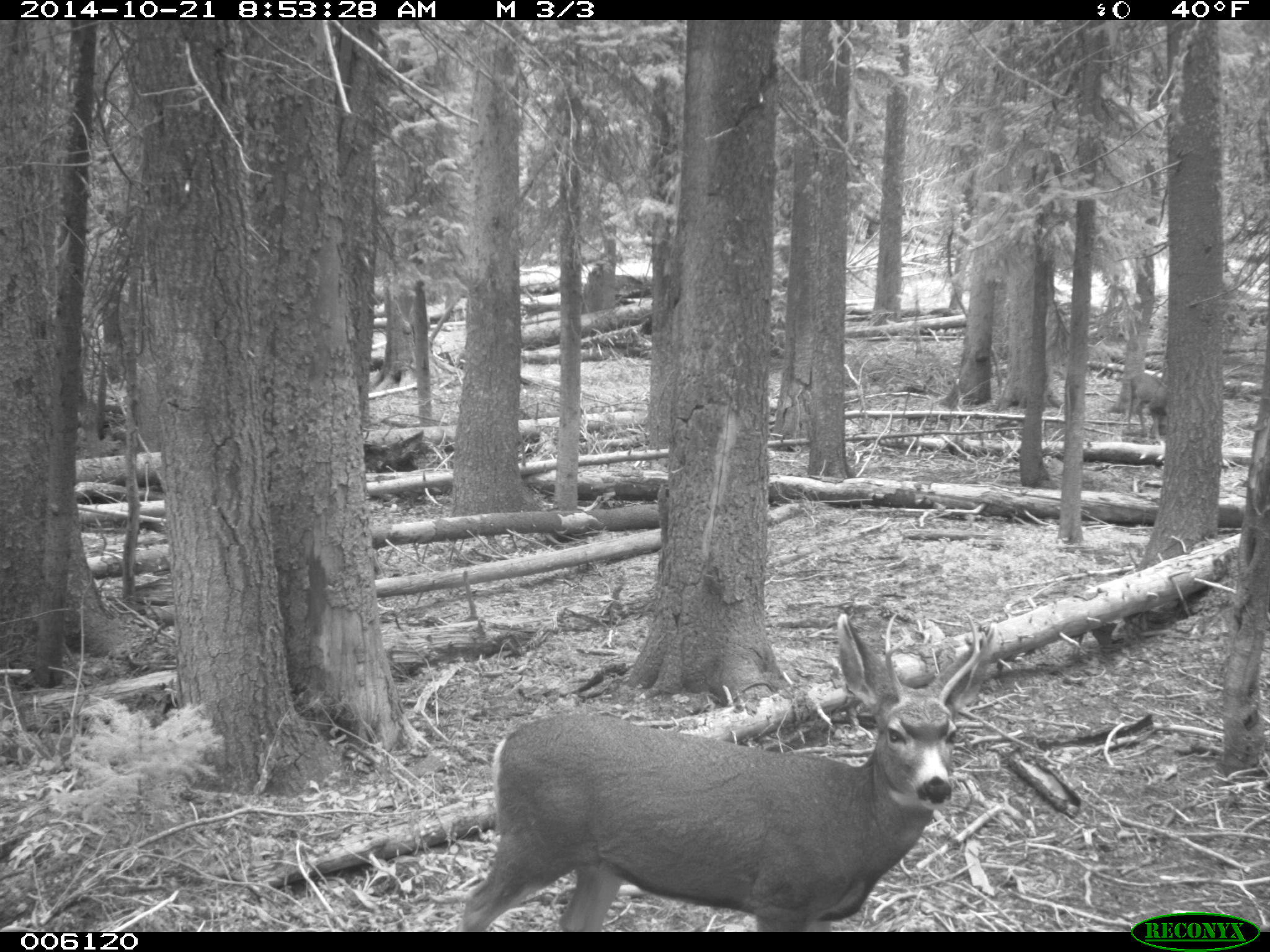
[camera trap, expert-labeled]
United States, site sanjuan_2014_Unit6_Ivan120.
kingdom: Animalia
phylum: Chordata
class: Mammalia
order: Artiodactyla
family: Cervidae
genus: Odocoileus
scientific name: Odocoileus hemionus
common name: mule deer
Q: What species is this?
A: Odocoileus hemionus (mule deer).